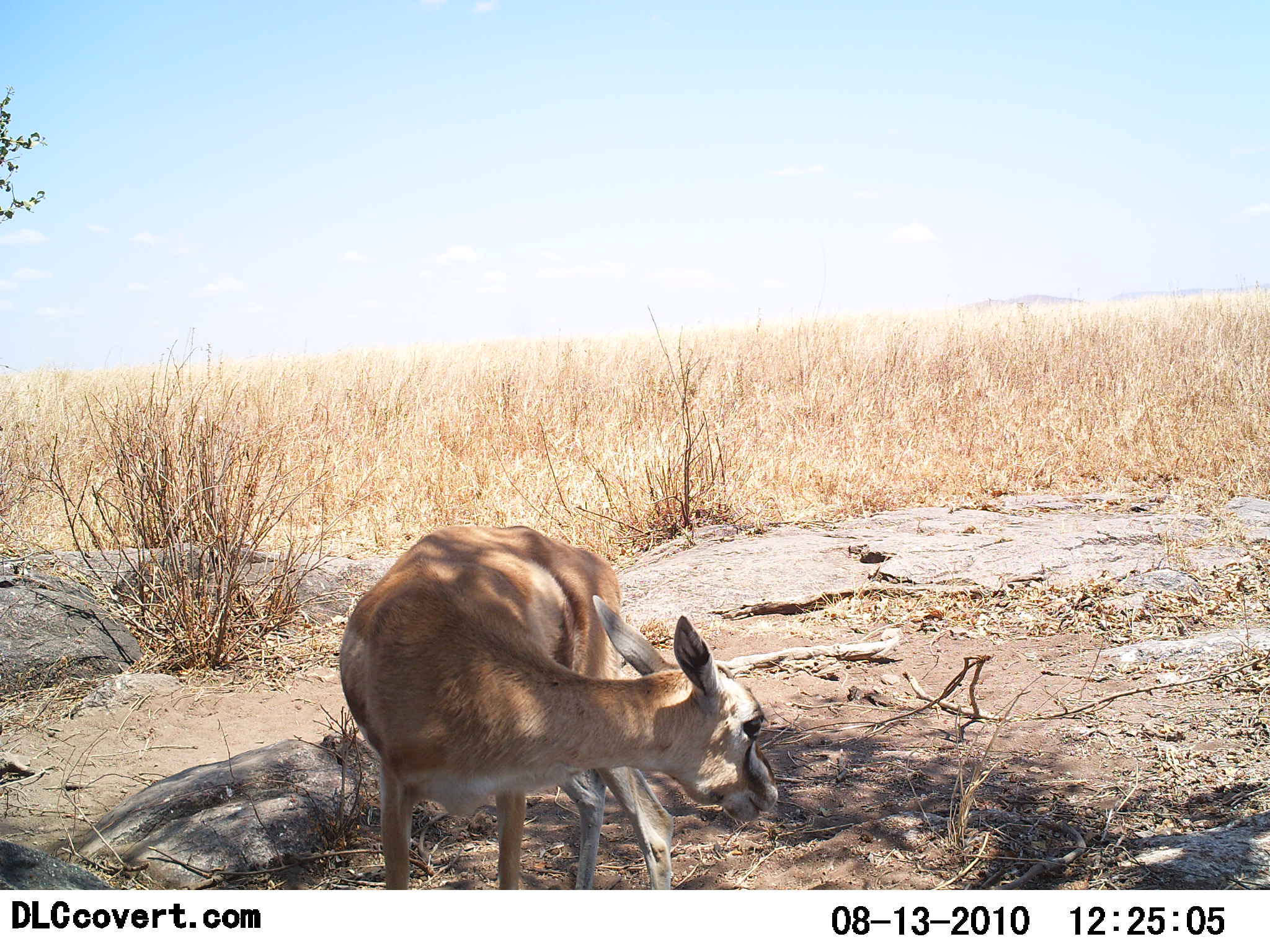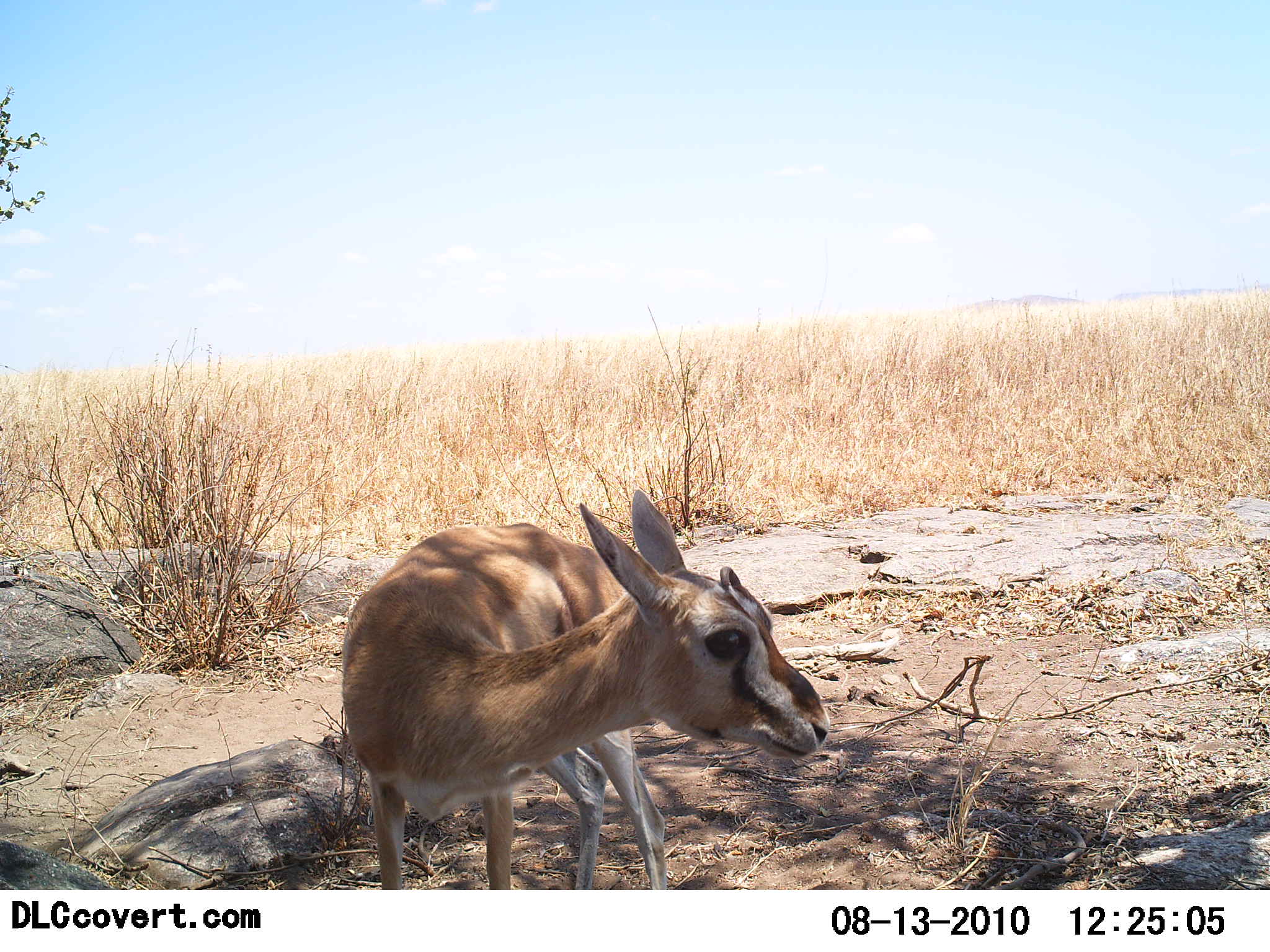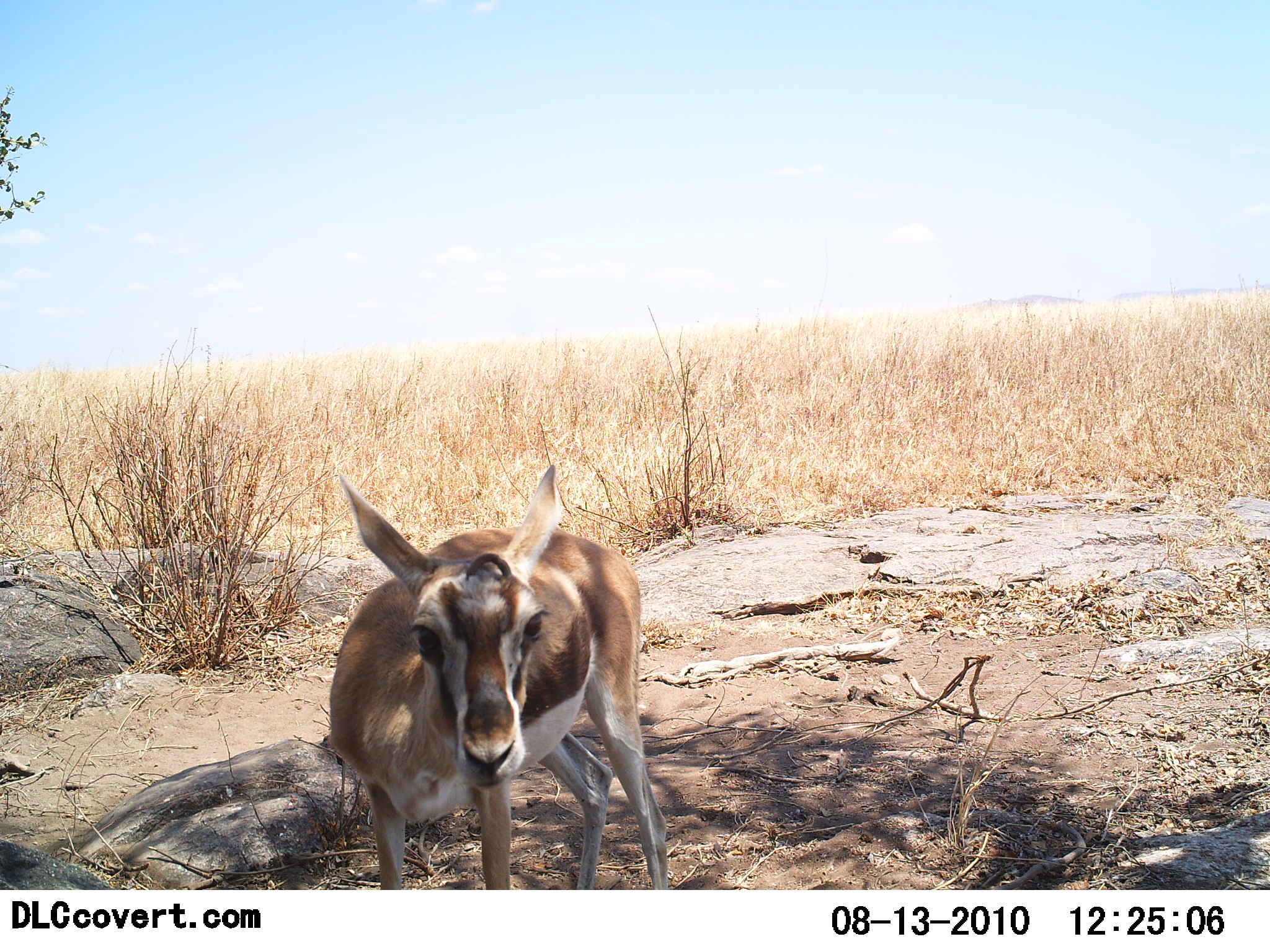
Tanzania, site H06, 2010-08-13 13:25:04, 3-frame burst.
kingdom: Animalia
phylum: Chordata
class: Mammalia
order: Artiodactyla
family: Bovidae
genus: Eudorcas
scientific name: Eudorcas thomsonii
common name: thomson's gazelle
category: gazellethomsons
Gazellethomsons (thomson's gazelle) (Eudorcas thomsonii), count 1. Behavior (volunteer vote fractions): standing 94%, resting 0%, moving 6%, interacting 0%. Young present (vote fraction): 12%. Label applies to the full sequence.